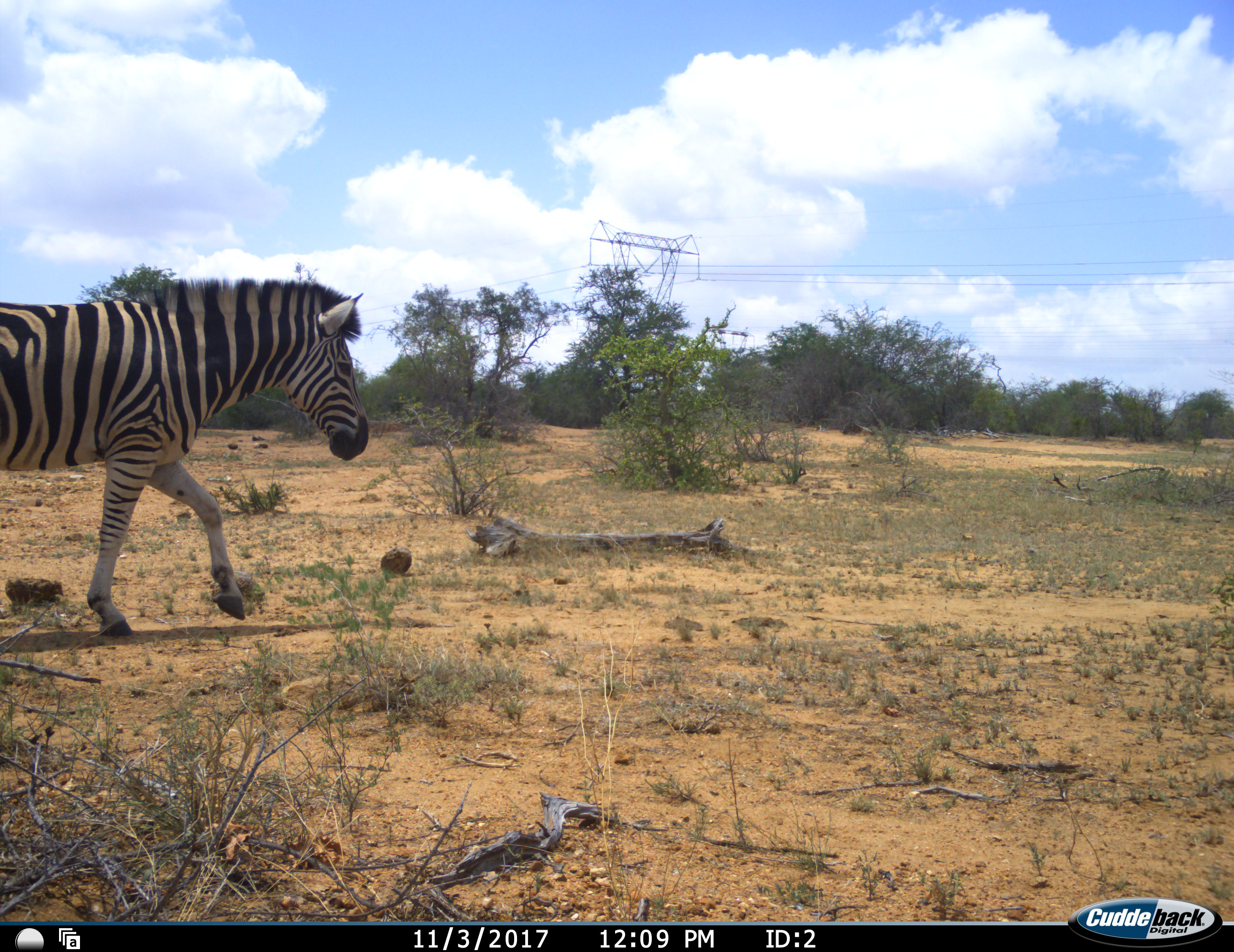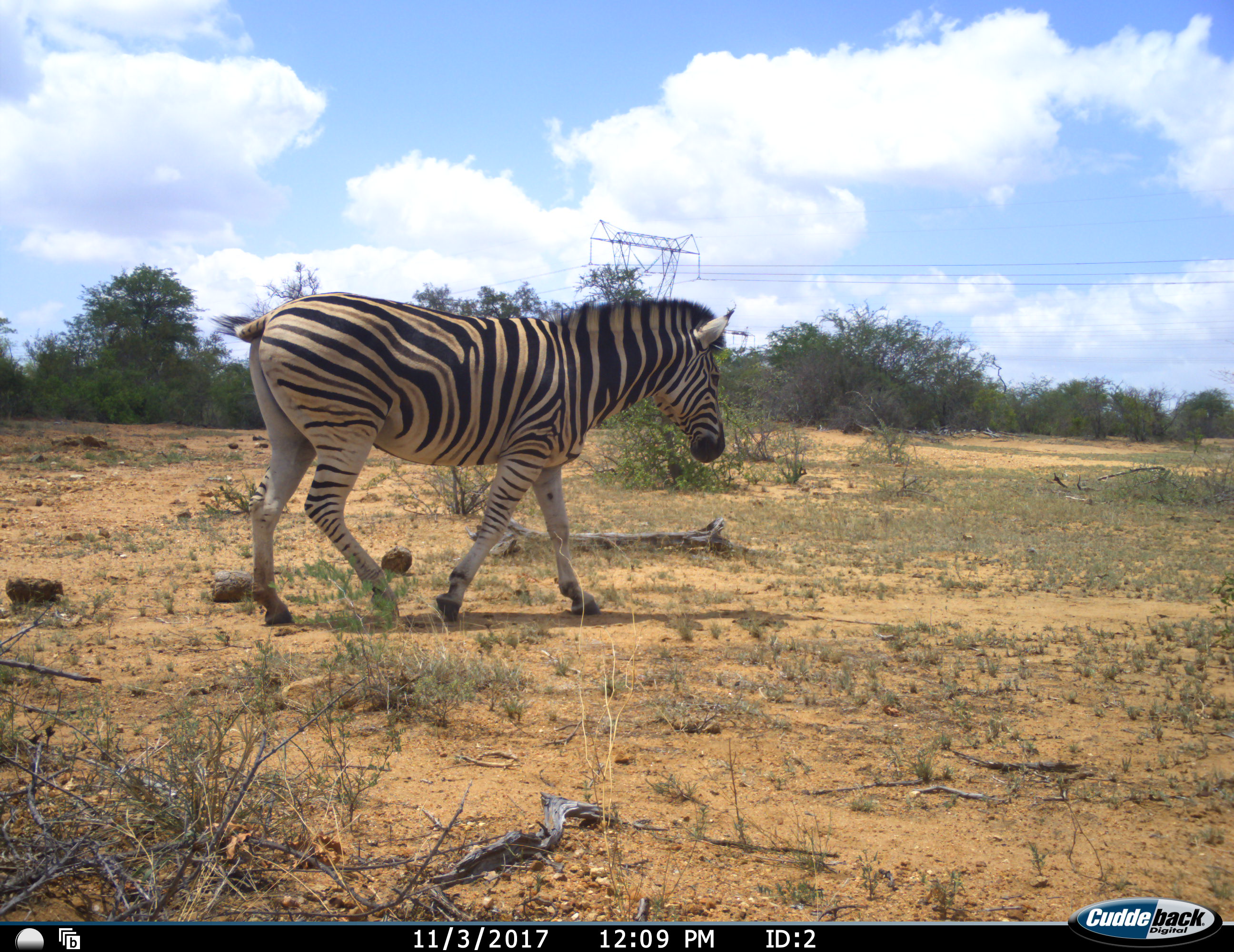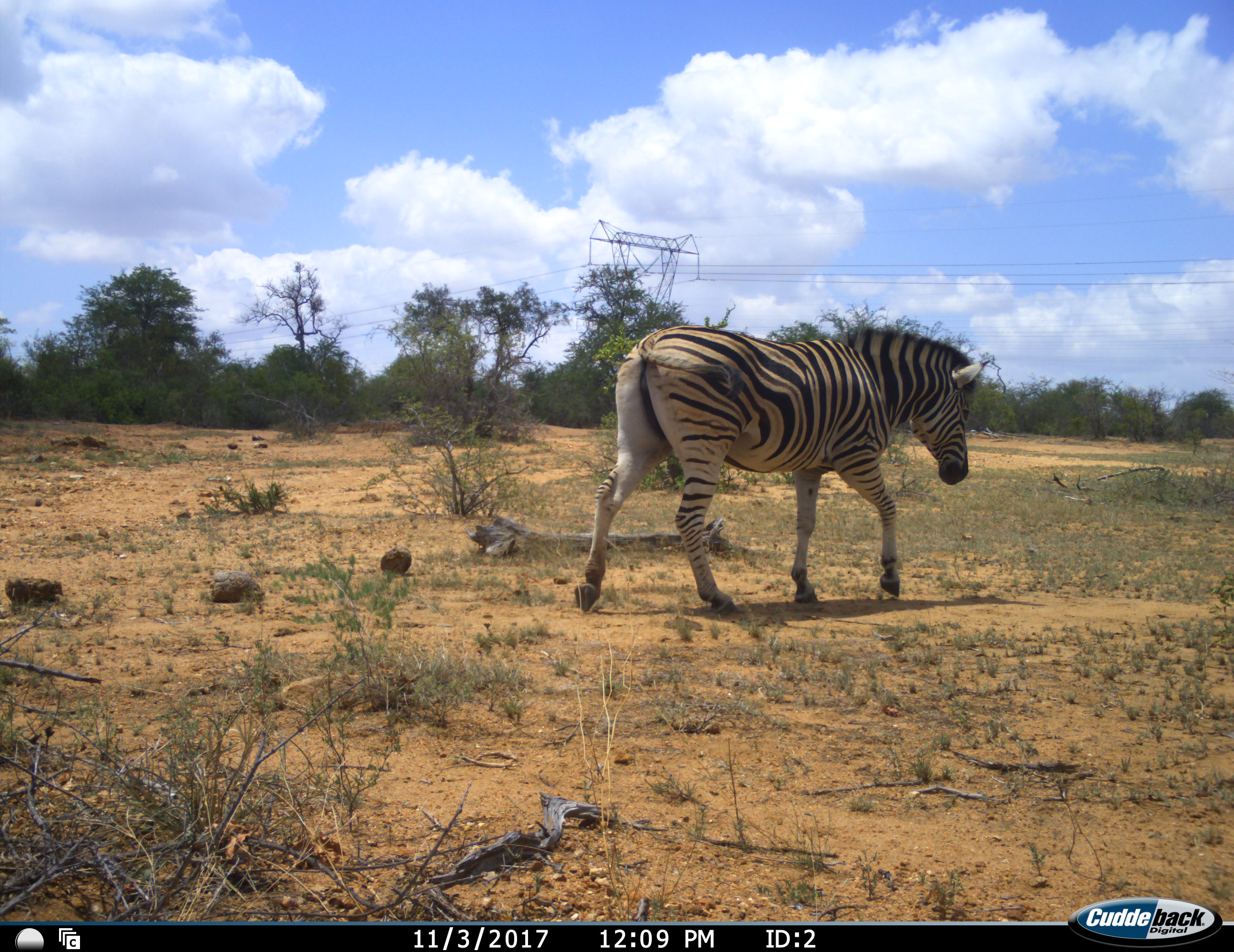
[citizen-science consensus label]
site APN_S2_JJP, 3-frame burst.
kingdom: Animalia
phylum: Chordata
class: Mammalia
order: Perissodactyla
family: Equidae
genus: Equus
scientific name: Equus quagga burchellii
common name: burchell's zebra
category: zebraburchells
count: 1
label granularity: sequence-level